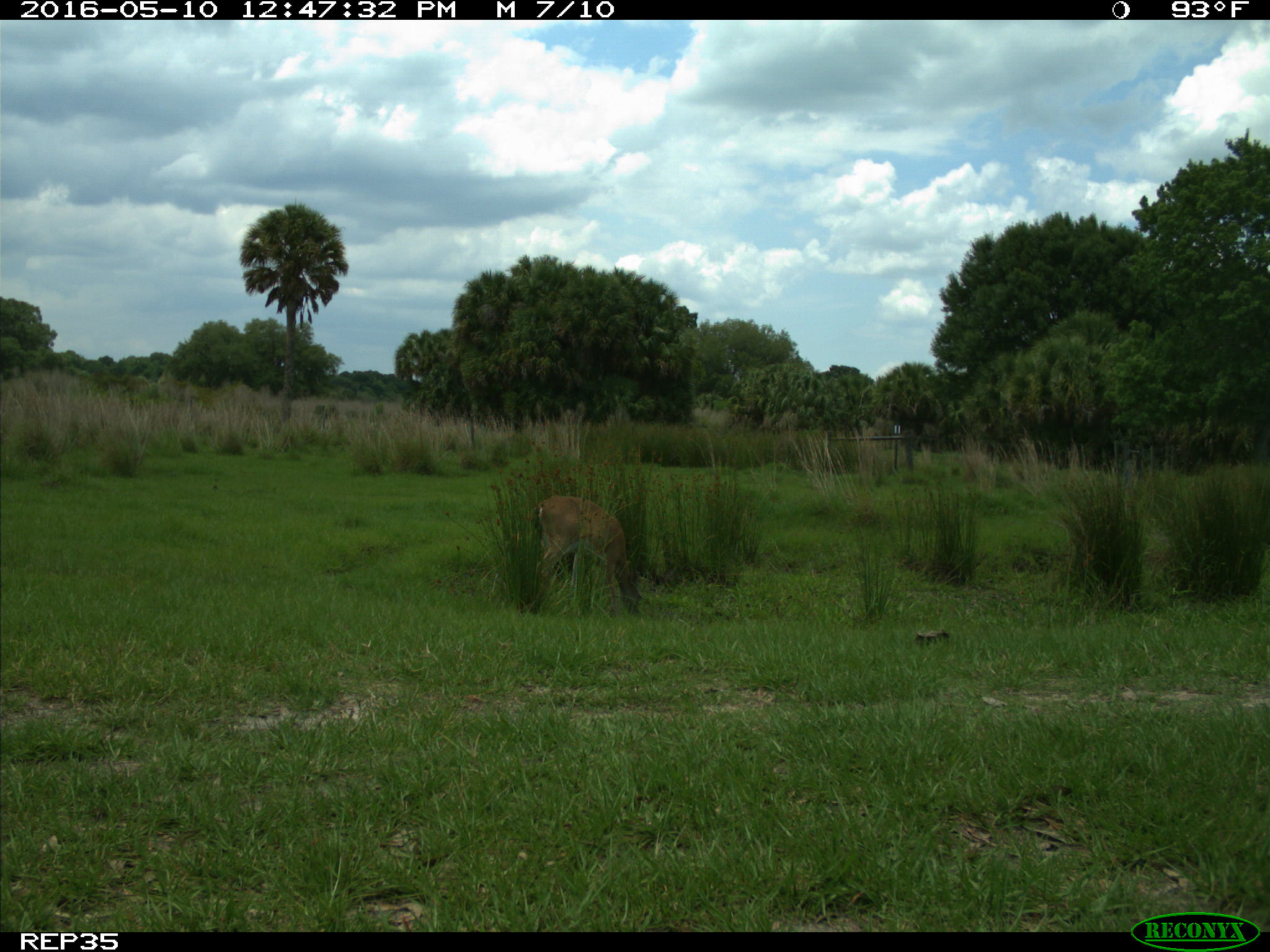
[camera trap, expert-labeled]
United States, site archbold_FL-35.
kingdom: Animalia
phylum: Chordata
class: Mammalia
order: Artiodactyla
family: Cervidae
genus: Odocoileus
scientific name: Odocoileus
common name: deer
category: unidentified deer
Unidentified deer (deer) (Odocoileus).